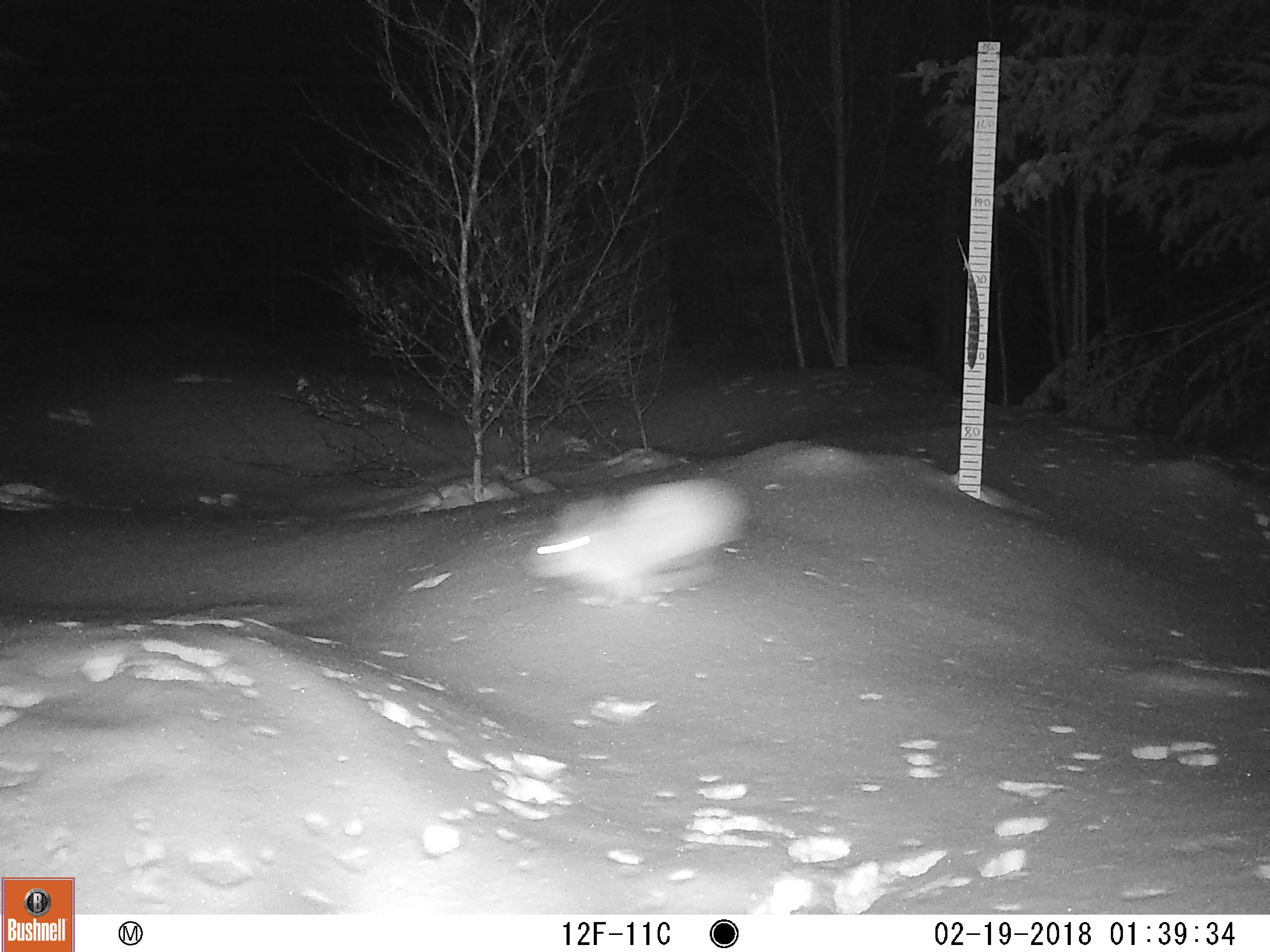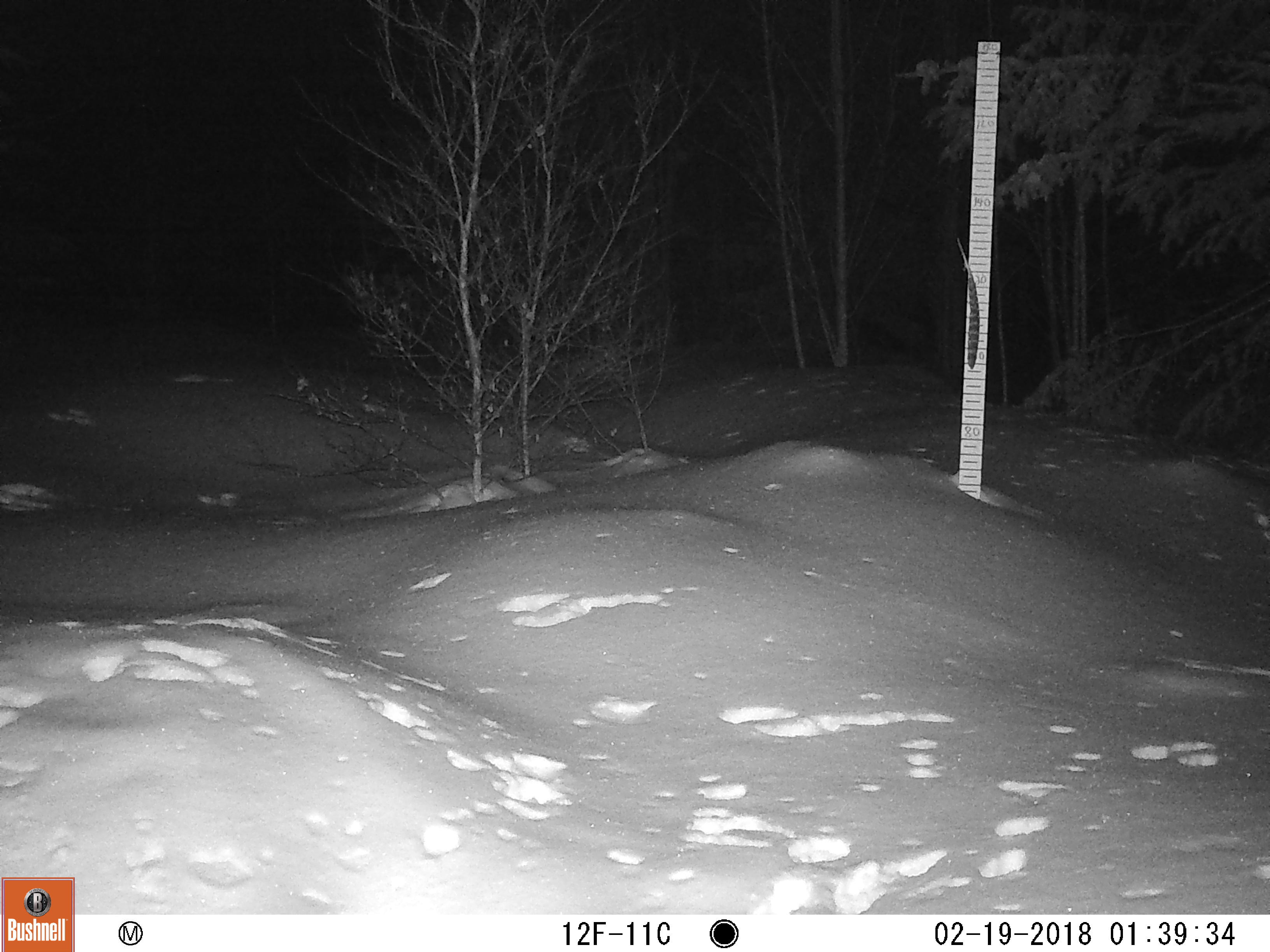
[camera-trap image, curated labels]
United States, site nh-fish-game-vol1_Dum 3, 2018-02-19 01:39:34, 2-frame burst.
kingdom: Animalia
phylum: Chordata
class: Mammalia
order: Lagomorpha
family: Leporidae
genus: Lepus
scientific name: Lepus americanus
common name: snowshoe hare